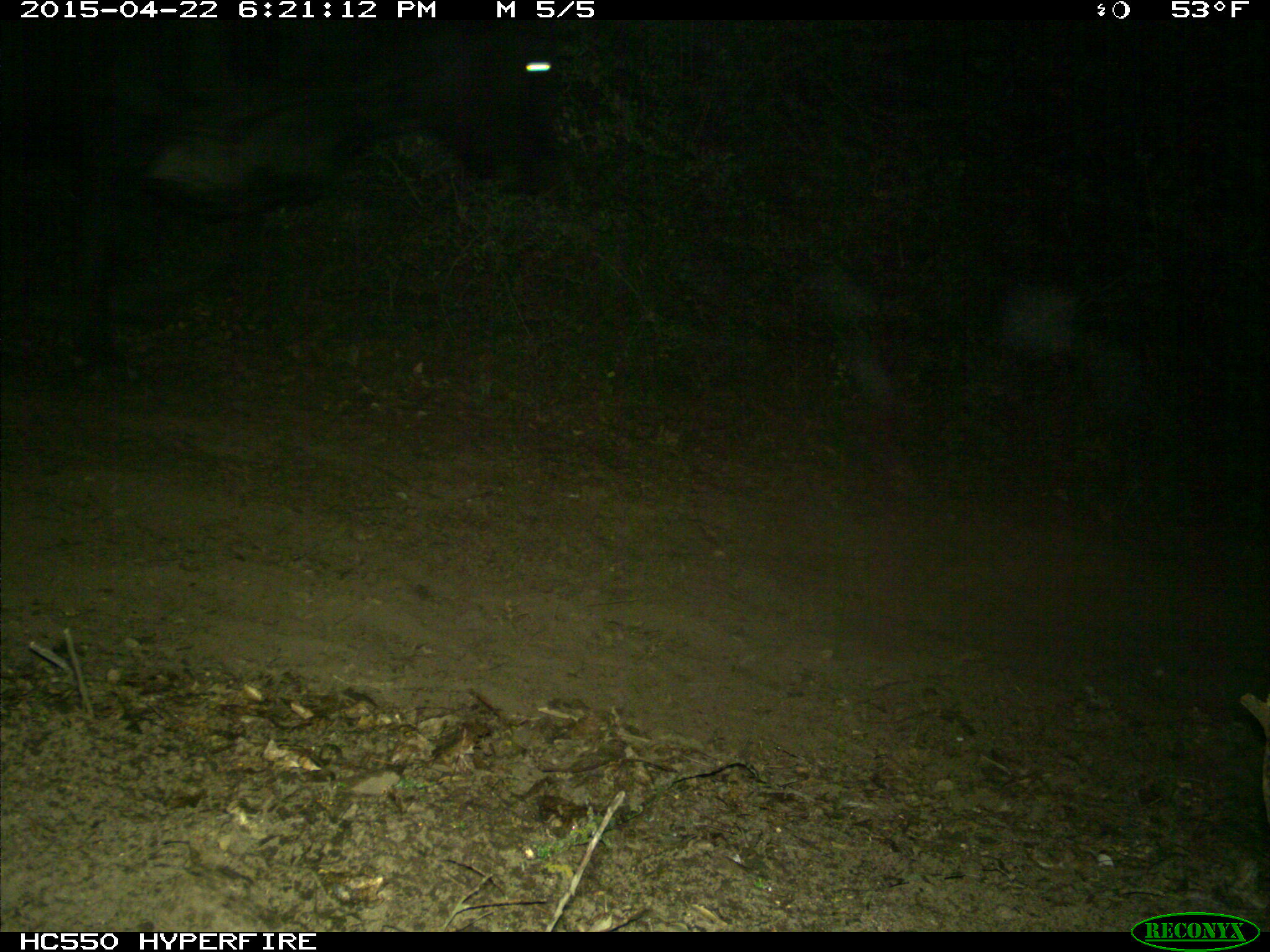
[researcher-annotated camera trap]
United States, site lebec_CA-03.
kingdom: Animalia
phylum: Chordata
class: Mammalia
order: Artiodactyla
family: Bovidae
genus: Bos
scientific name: Bos taurus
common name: domestic cow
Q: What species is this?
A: Bos taurus (domestic cow).